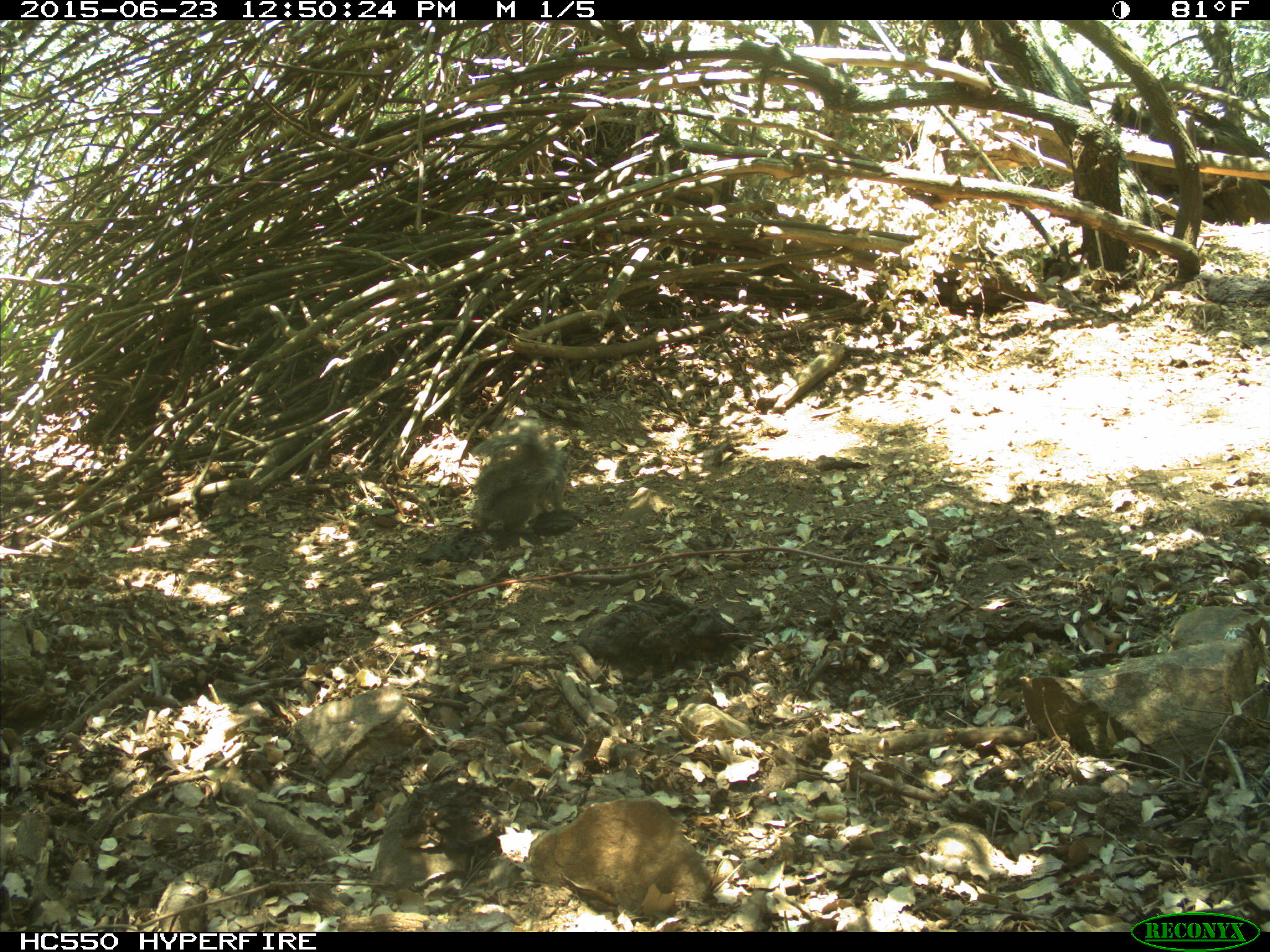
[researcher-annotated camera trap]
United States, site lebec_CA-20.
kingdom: Animalia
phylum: Chordata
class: Mammalia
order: Rodentia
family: Sciuridae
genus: Sciurus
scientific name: Sciurus carolinensis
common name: eastern gray squirrel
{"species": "Sciurus carolinensis (eastern gray squirrel)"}